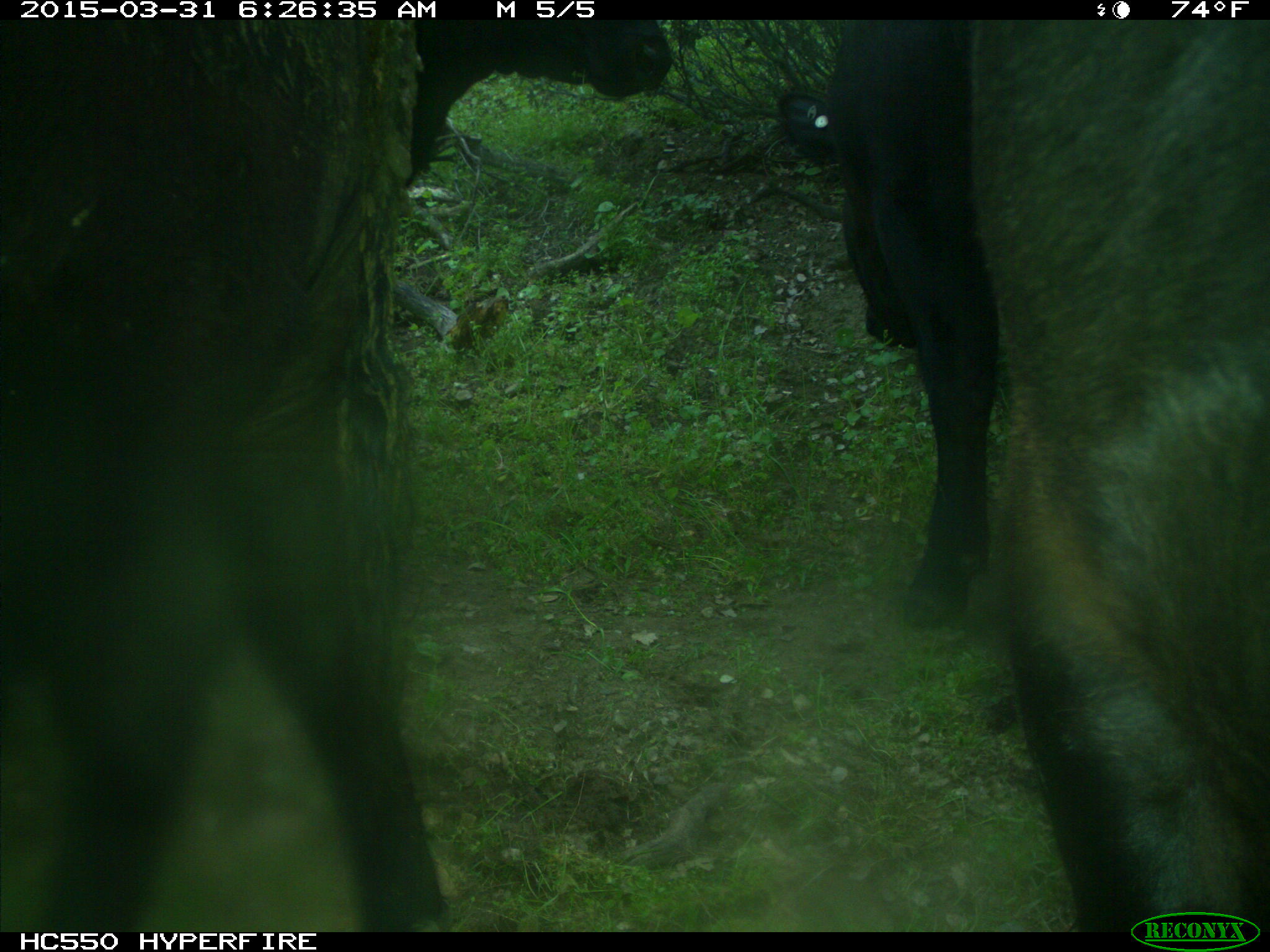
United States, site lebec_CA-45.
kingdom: Animalia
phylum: Chordata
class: Mammalia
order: Artiodactyla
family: Bovidae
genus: Bos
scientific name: Bos taurus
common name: domestic cow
Bos taurus (domestic cow).